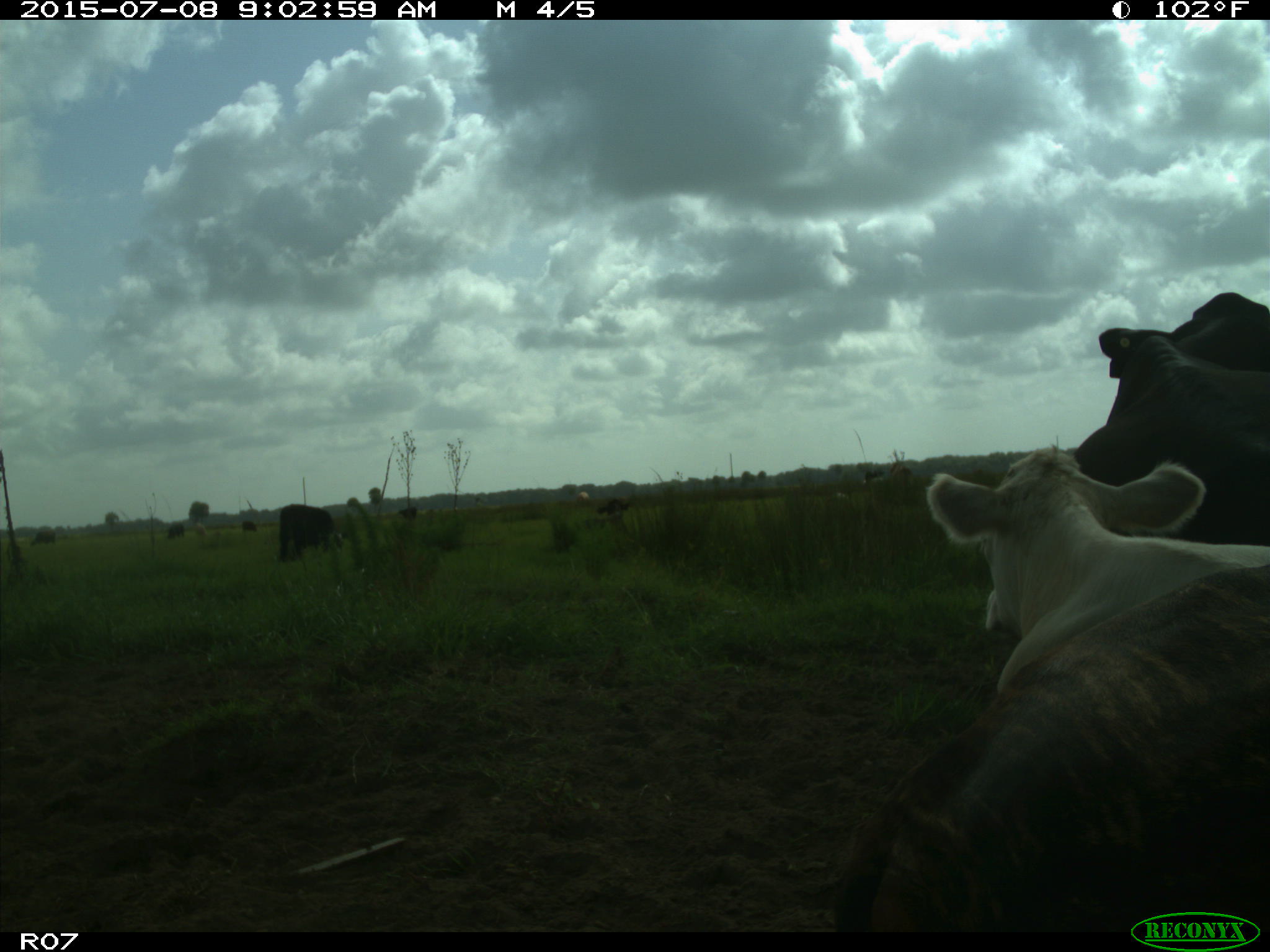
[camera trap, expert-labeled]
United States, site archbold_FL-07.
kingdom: Animalia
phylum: Chordata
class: Mammalia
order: Artiodactyla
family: Bovidae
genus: Bos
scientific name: Bos taurus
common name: domestic cow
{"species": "Bos taurus (domestic cow)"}